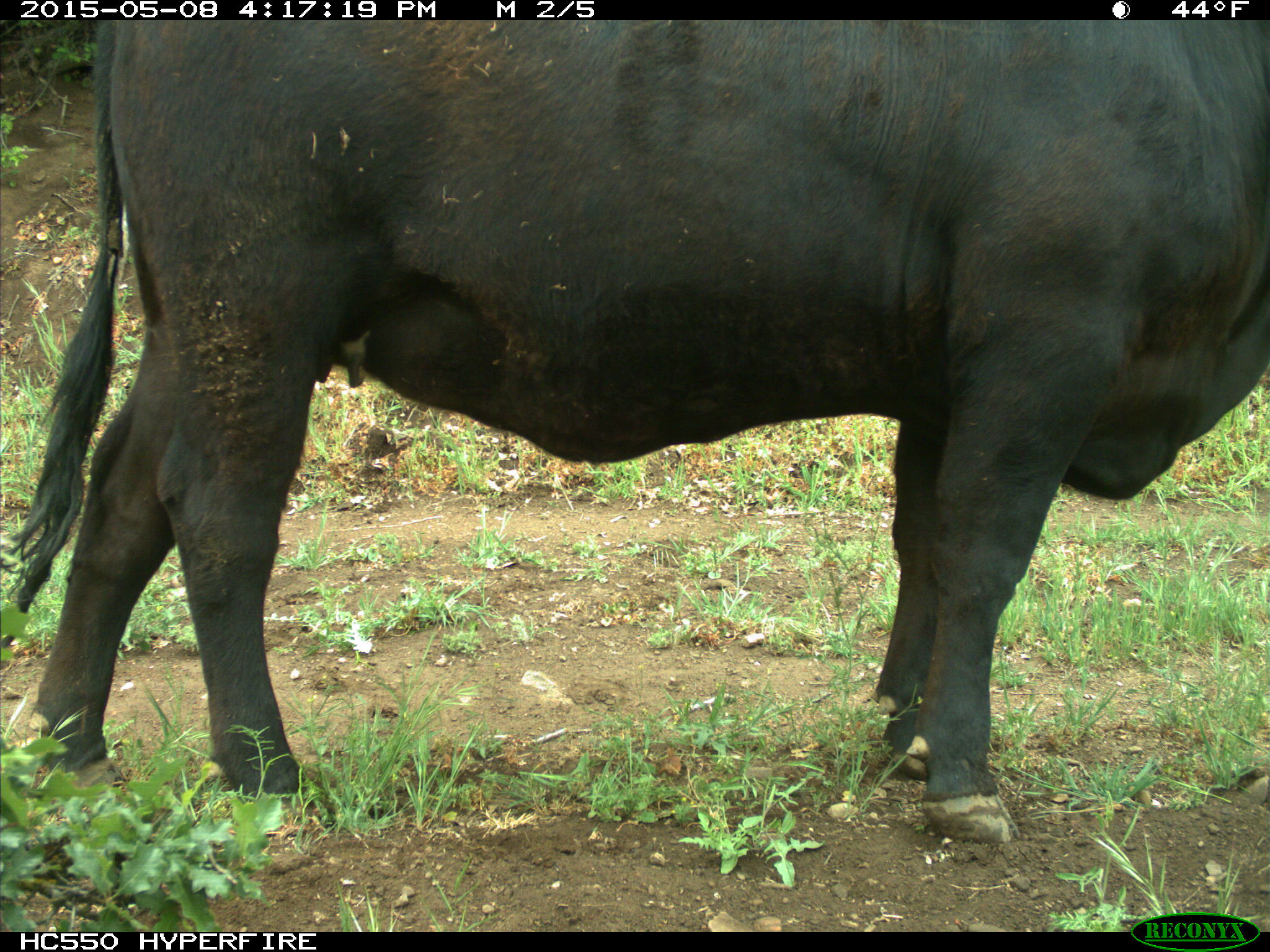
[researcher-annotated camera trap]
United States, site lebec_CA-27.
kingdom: Animalia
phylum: Chordata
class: Mammalia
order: Artiodactyla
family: Bovidae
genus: Bos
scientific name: Bos taurus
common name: domestic cow